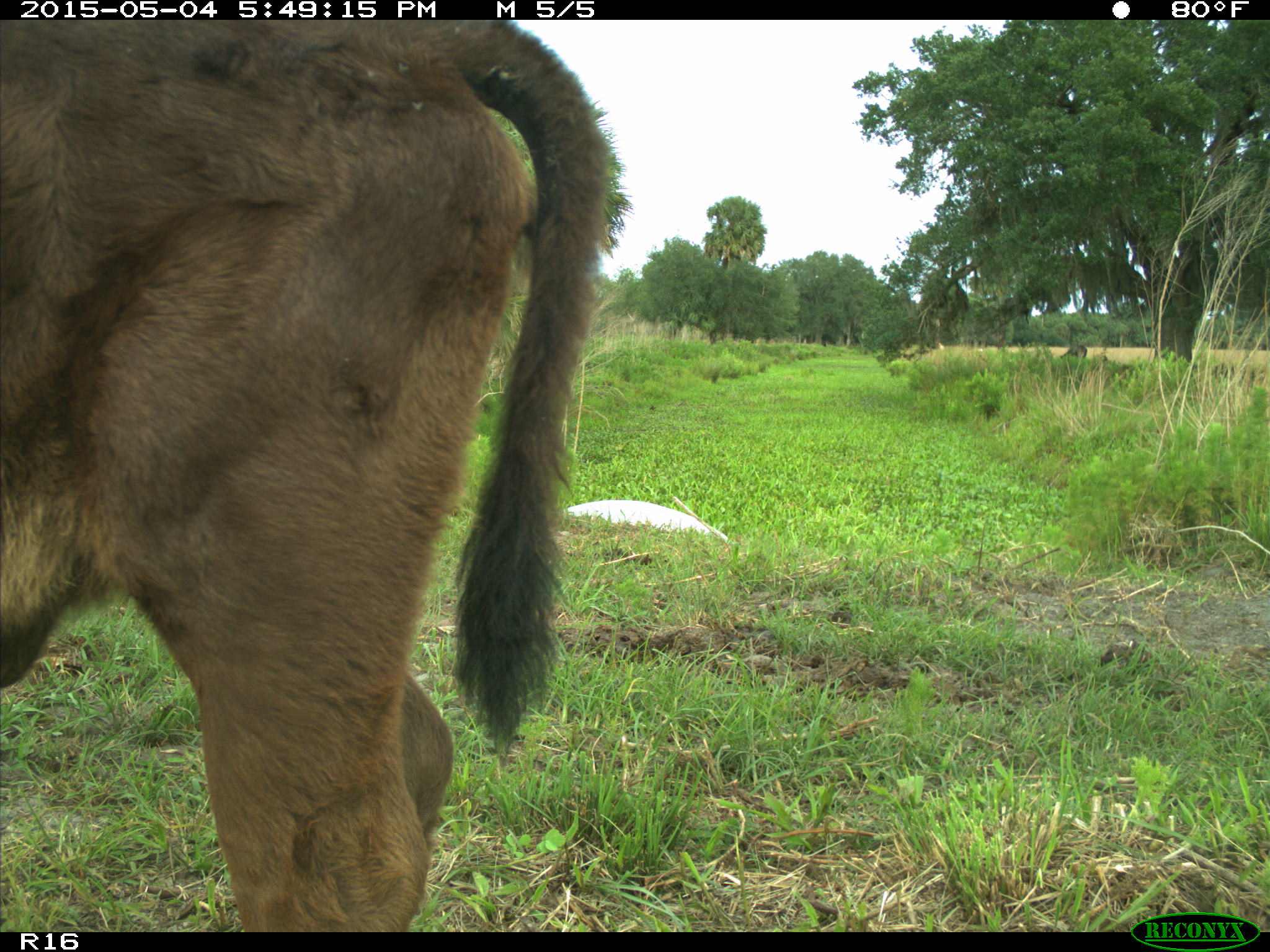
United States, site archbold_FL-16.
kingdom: Animalia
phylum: Chordata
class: Mammalia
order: Artiodactyla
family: Bovidae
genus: Bos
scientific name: Bos taurus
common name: domestic cow